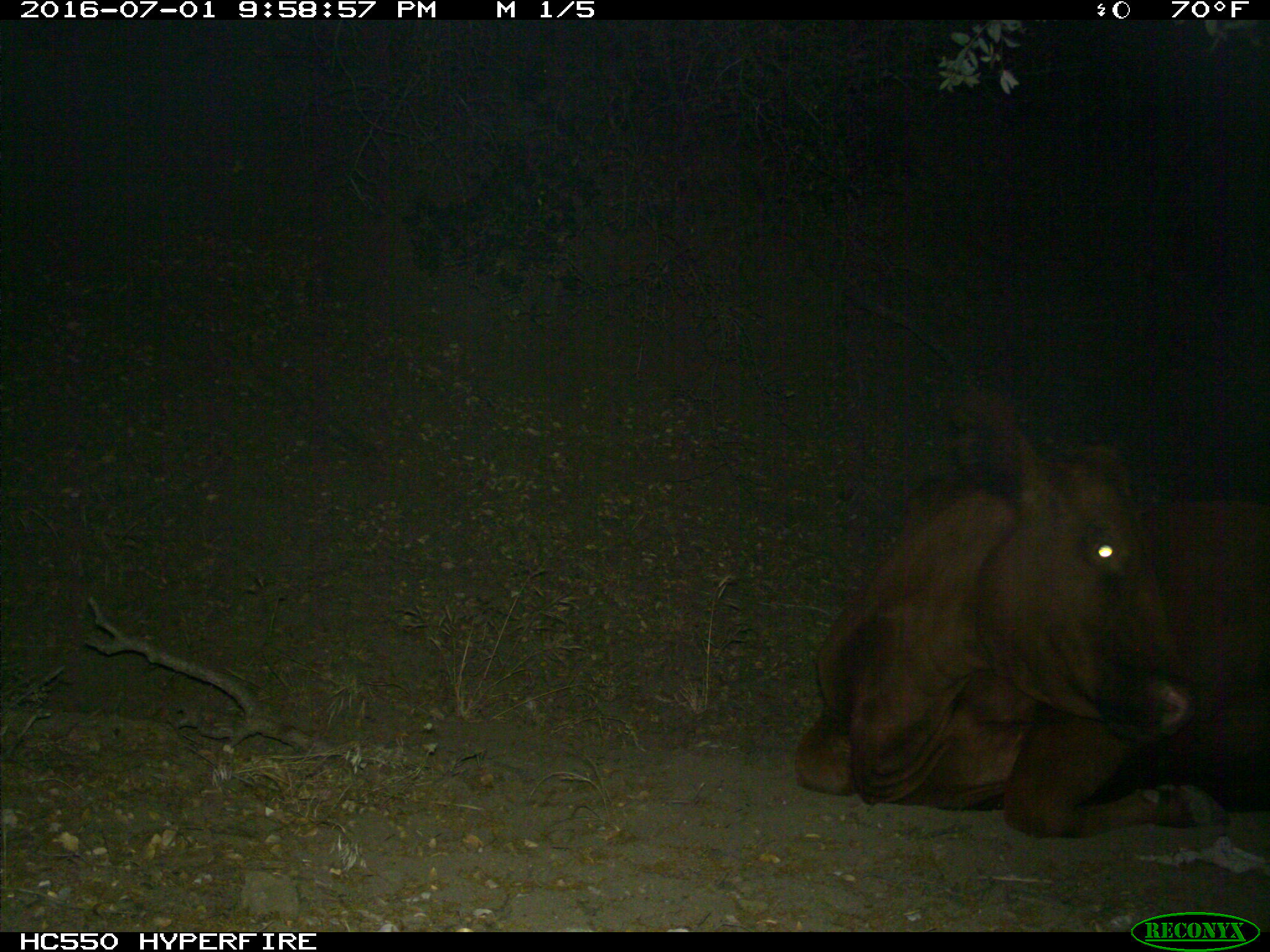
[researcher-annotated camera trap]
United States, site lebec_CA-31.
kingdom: Animalia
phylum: Chordata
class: Mammalia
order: Artiodactyla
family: Bovidae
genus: Bos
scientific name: Bos taurus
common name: domestic cow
Bos taurus (domestic cow).